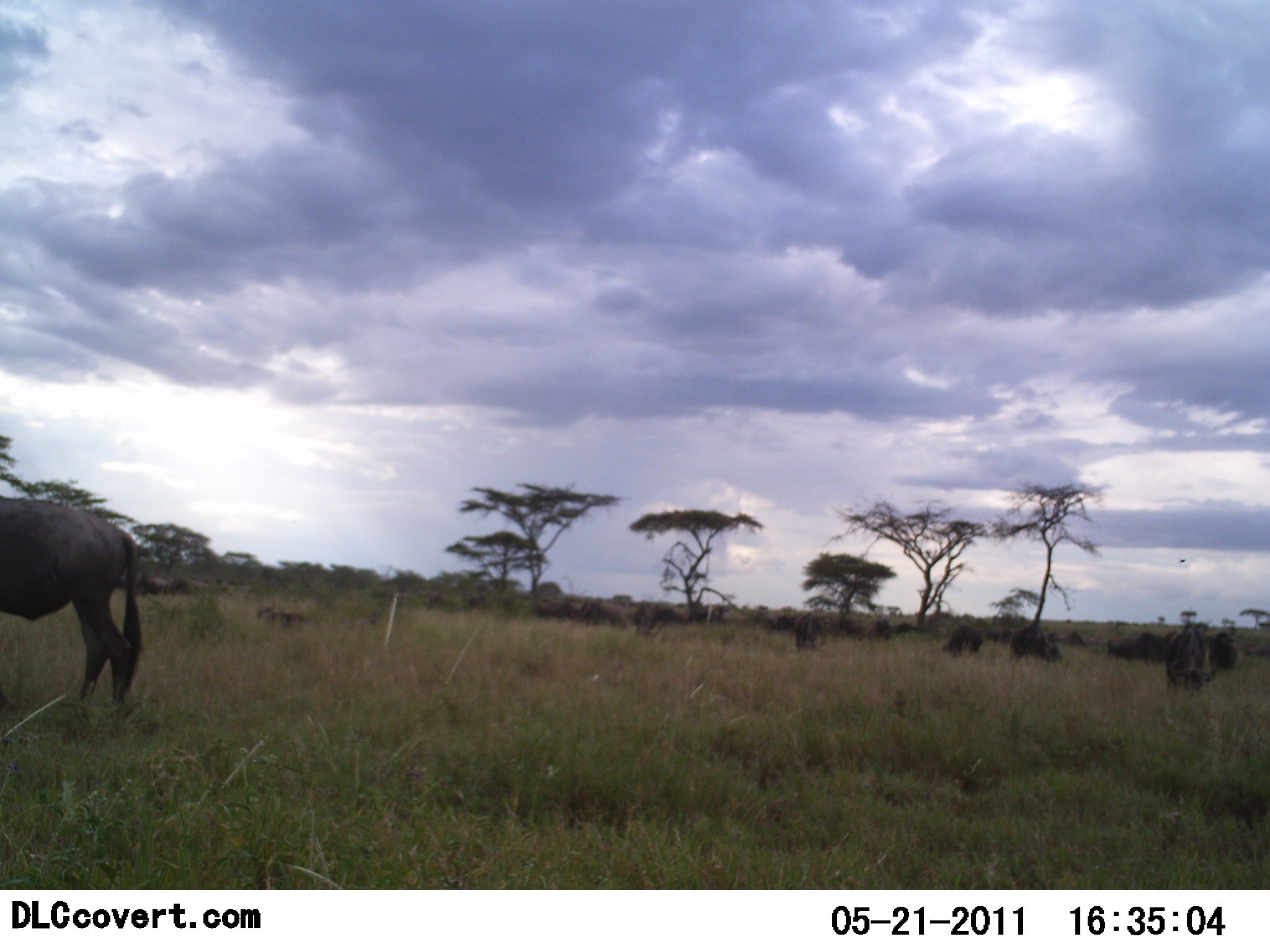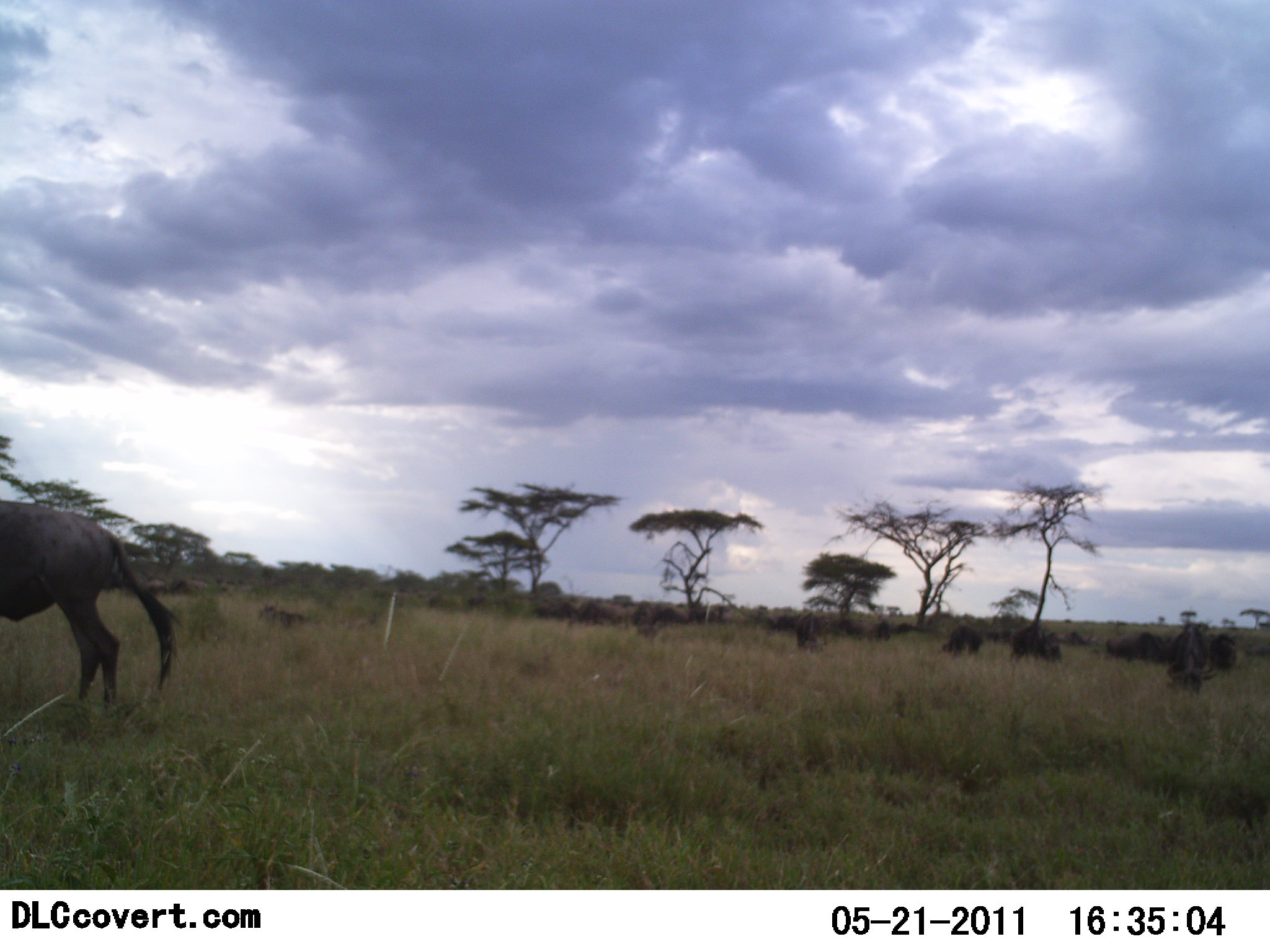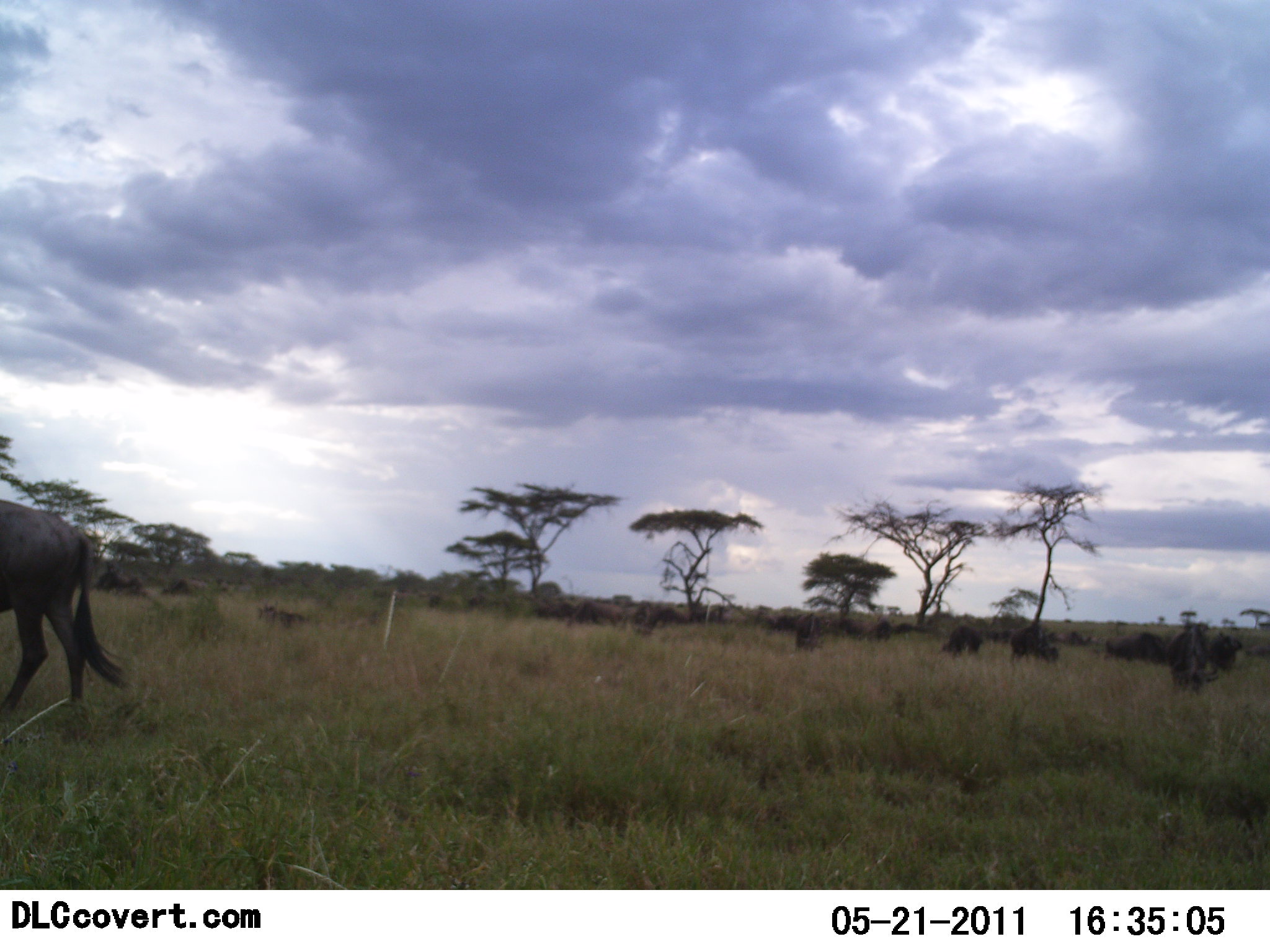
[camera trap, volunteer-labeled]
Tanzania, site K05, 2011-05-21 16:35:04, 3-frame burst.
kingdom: Animalia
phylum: Chordata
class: Mammalia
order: Artiodactyla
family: Bovidae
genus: Connochaetes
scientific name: Connochaetes taurinus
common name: blue wildebeest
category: wildebeest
Wildebeest (blue wildebeest) (Connochaetes taurinus), count 11-50. Behavior (volunteer vote fractions): standing 70%, resting 10%, moving 30%, interacting 0%. Young present (vote fraction): 0%. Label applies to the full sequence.